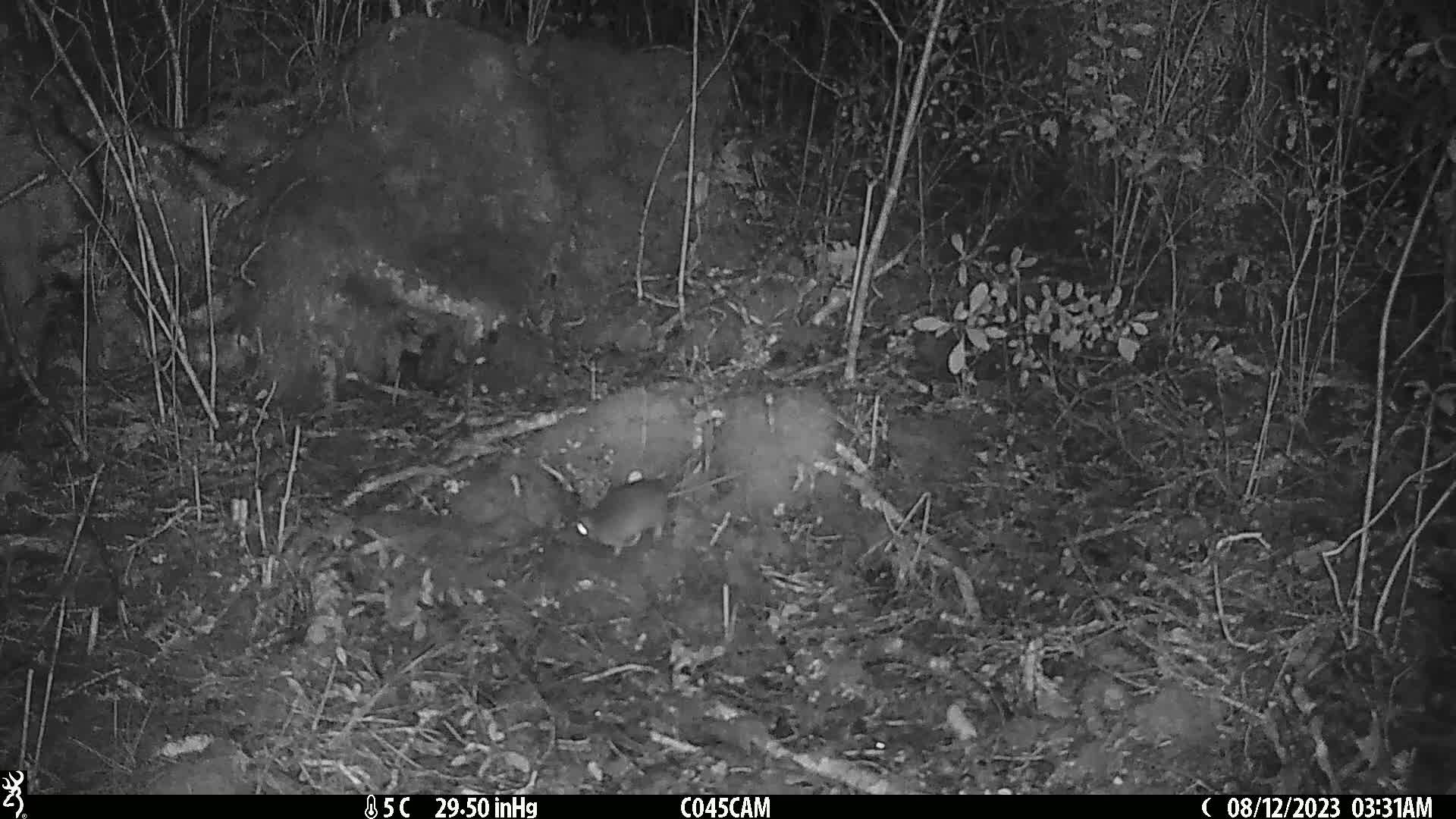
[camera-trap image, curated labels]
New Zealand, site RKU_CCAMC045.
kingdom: Animalia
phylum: Chordata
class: Mammalia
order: Rodentia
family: Muridae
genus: Rattus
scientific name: Rattus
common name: rat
Rat (Rattus).